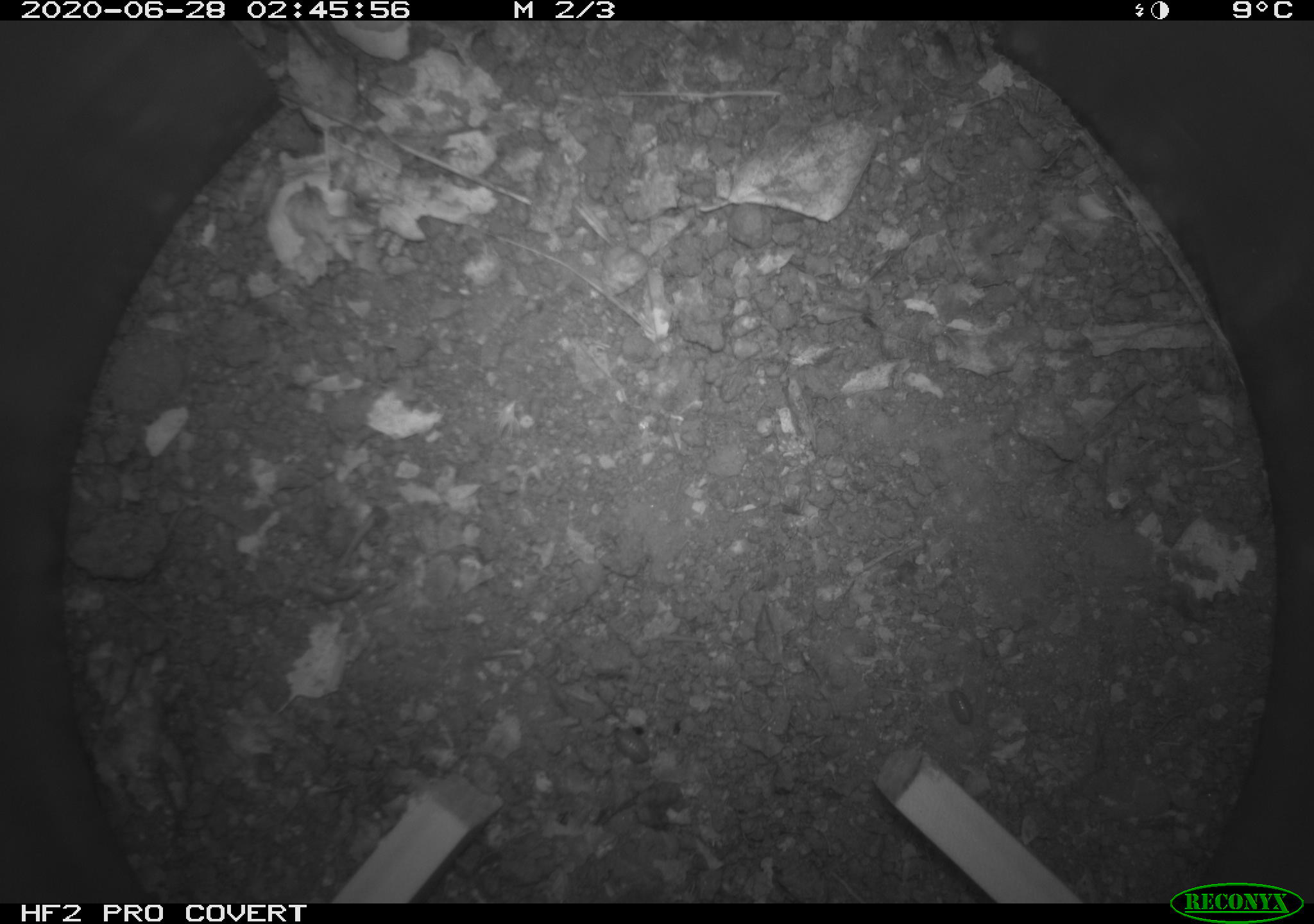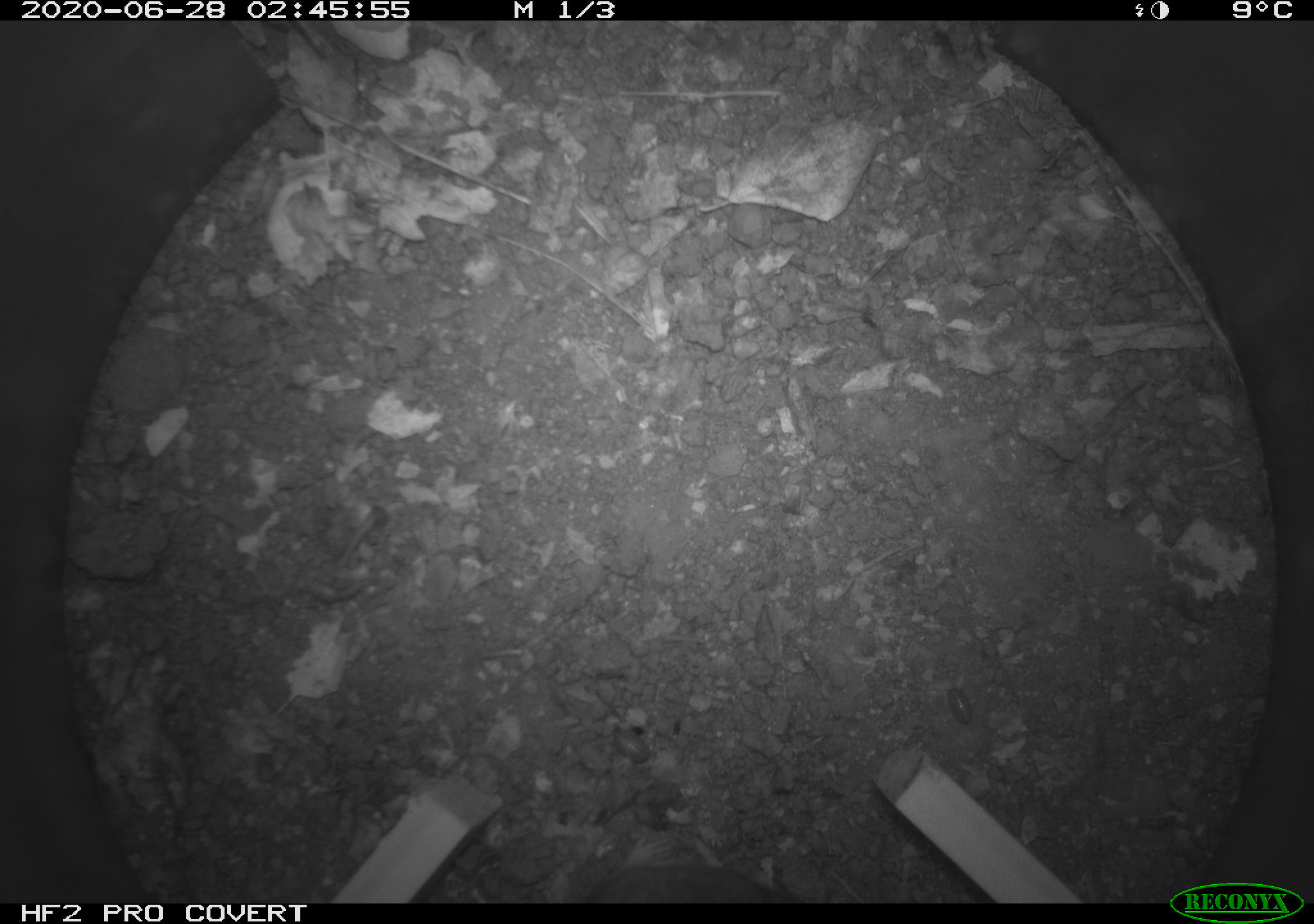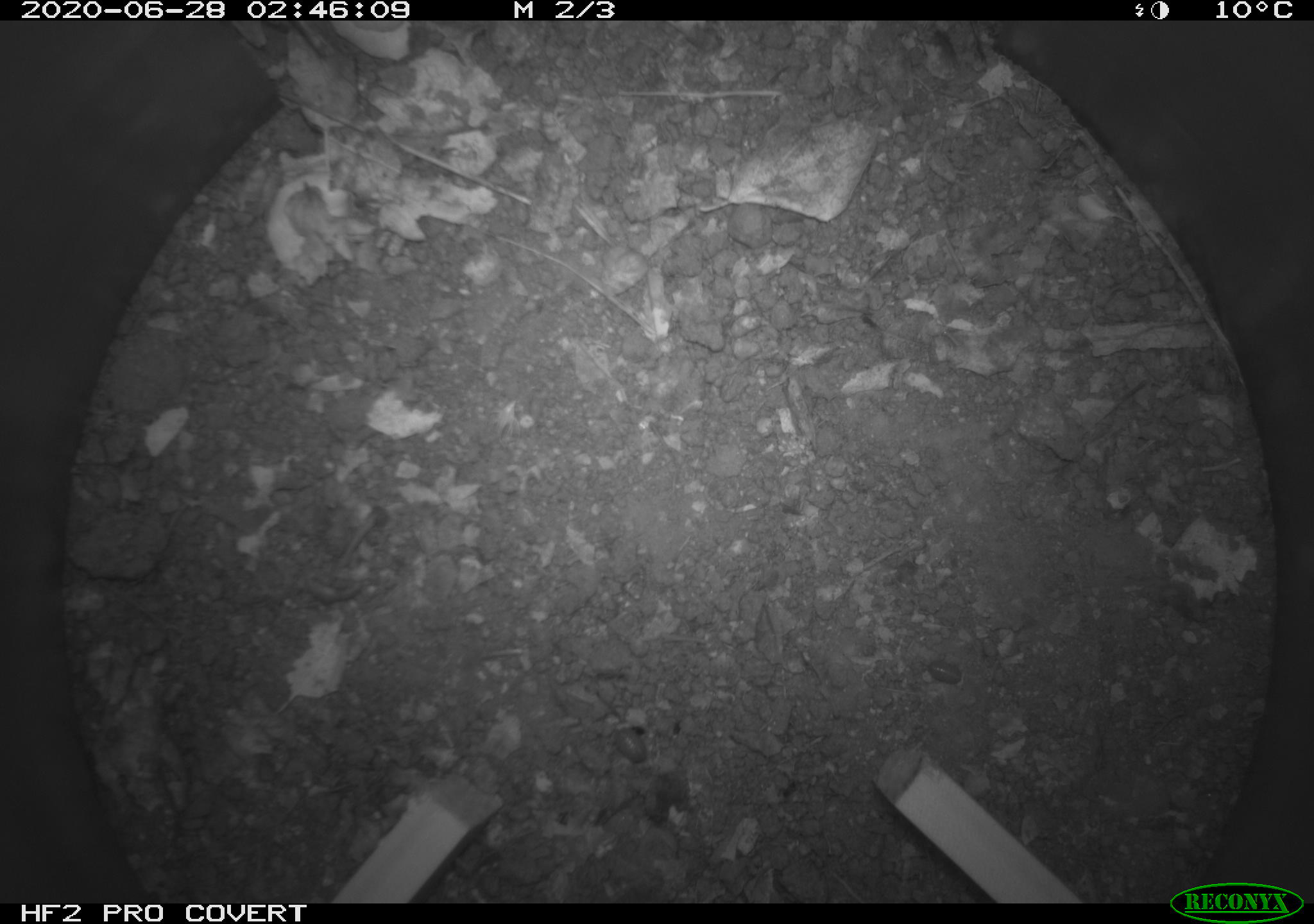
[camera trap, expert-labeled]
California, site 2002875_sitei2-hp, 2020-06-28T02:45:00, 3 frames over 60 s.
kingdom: Animalia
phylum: Chordata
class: Mammalia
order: Rodentia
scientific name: Rodentia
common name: rodent